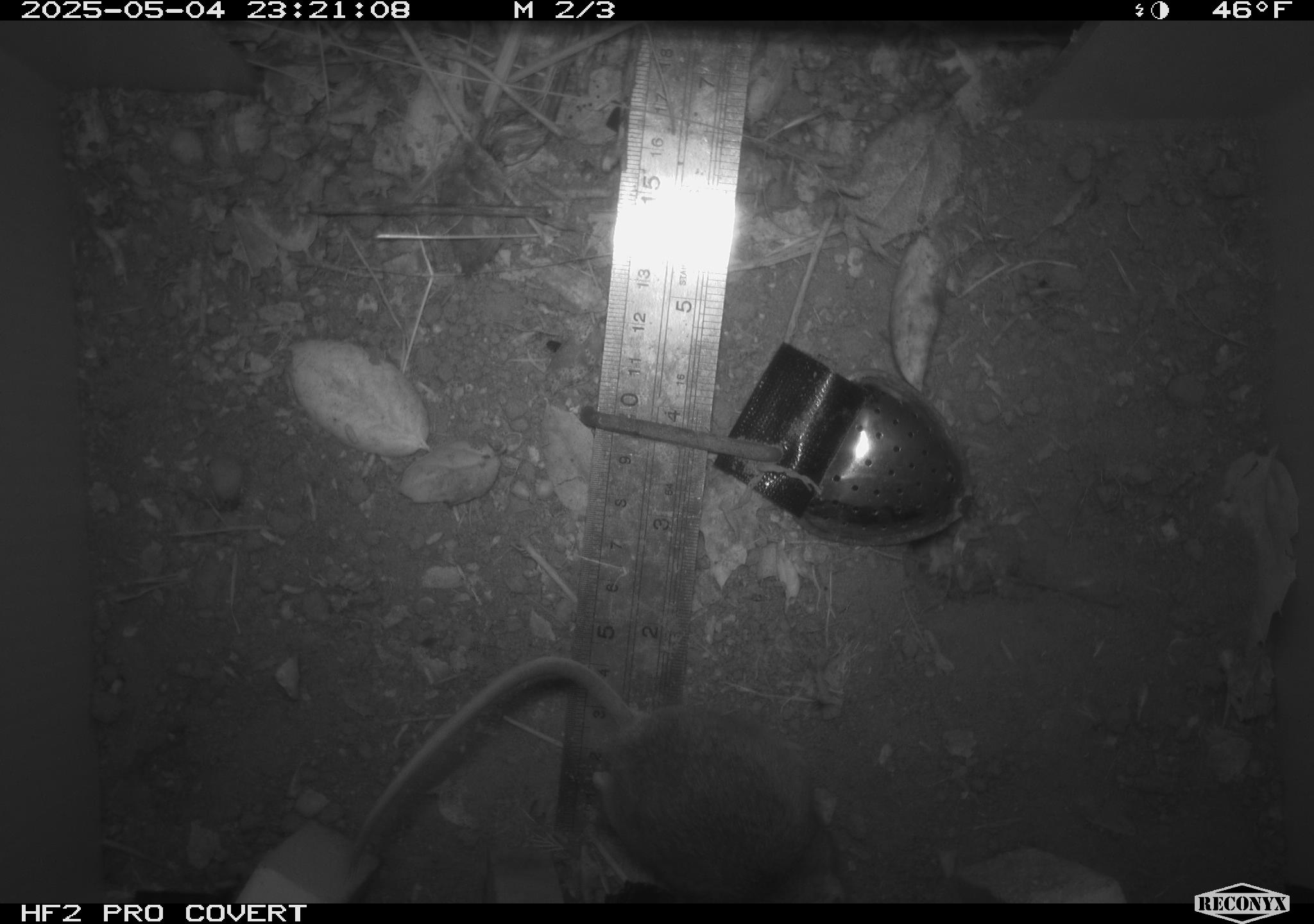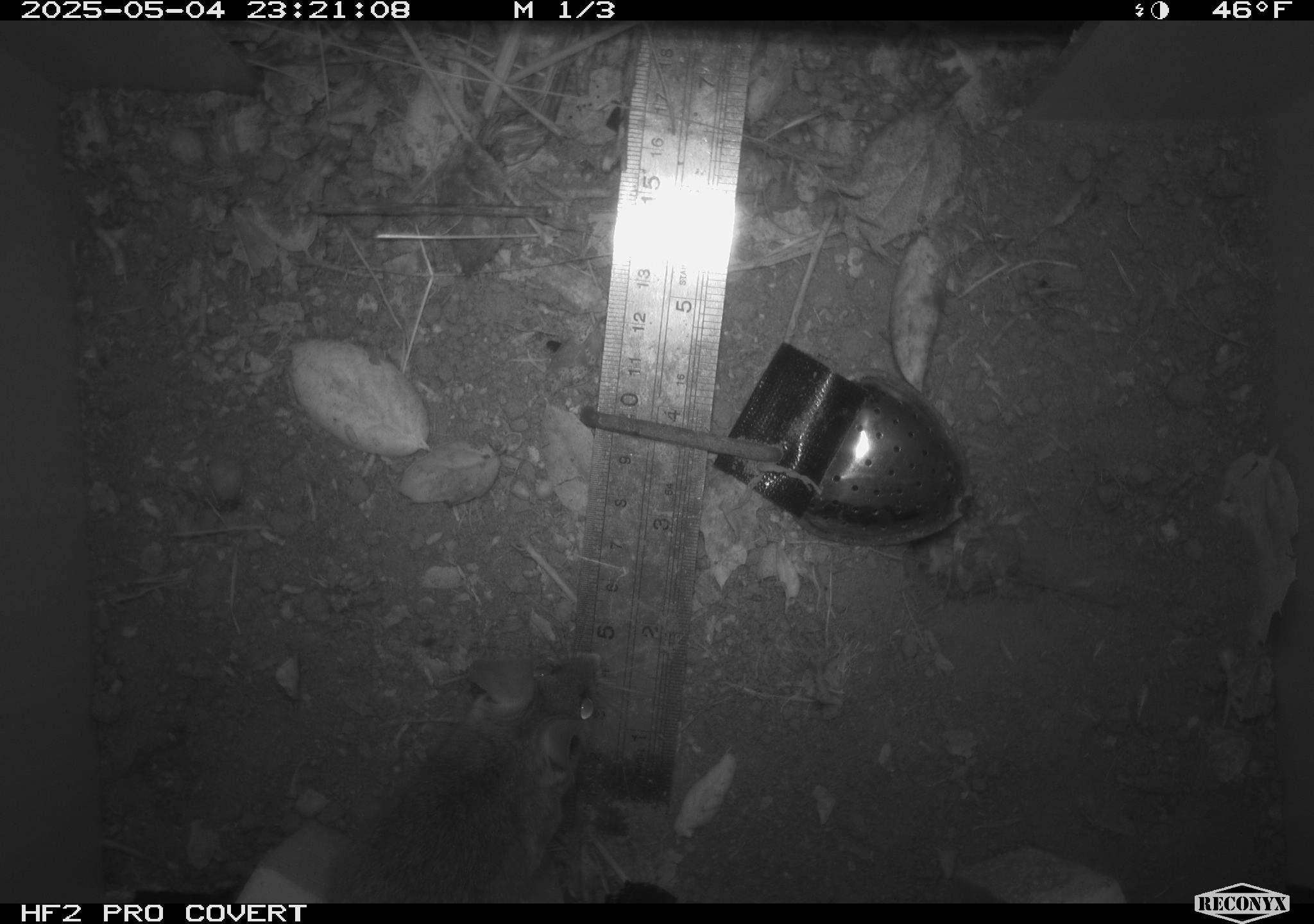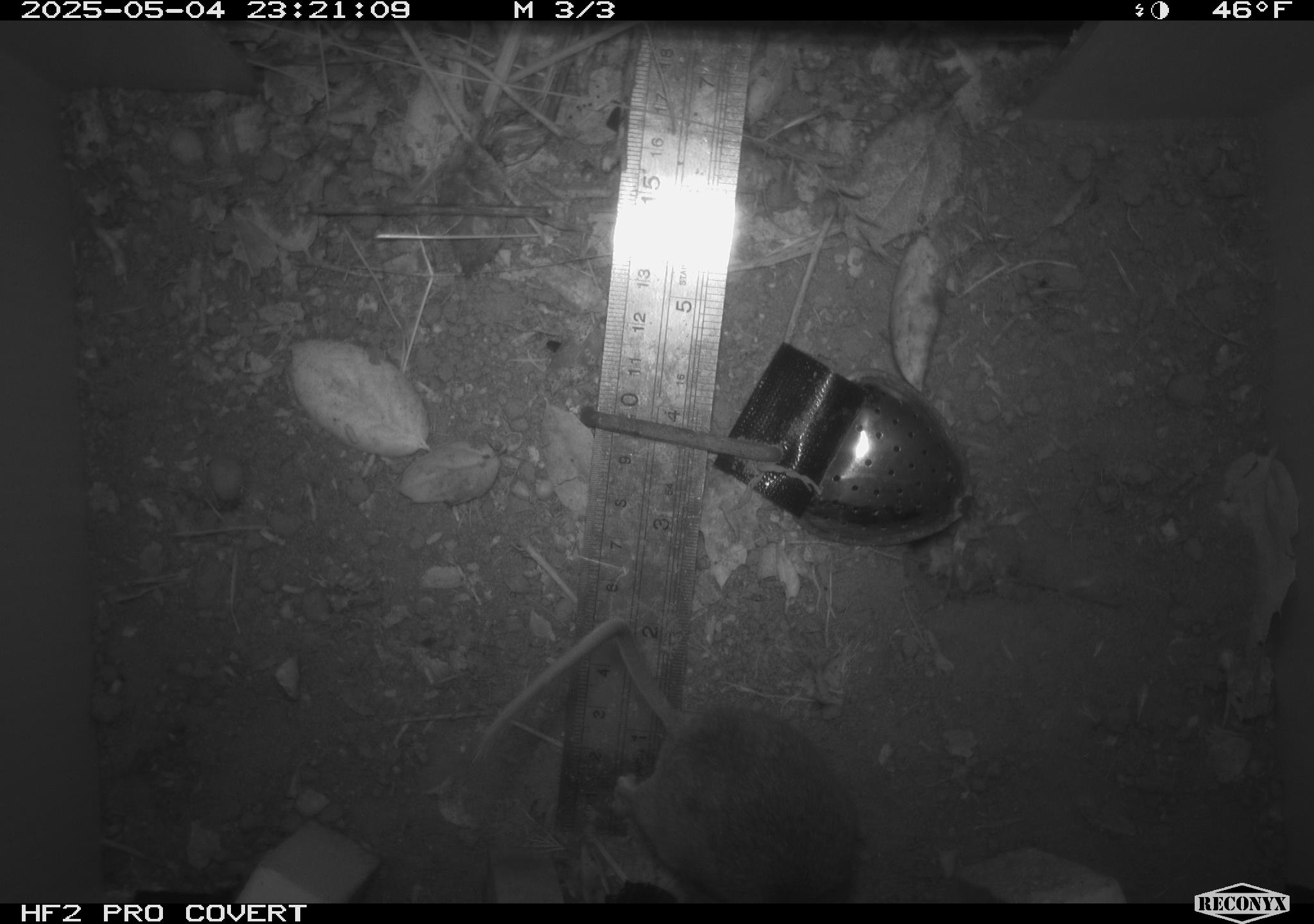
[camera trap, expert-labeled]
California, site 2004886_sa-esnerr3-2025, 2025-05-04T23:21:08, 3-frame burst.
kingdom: Animalia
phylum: Chordata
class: Mammalia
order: Rodentia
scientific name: Rodentia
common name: rodent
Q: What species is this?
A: Rodent (Rodentia).